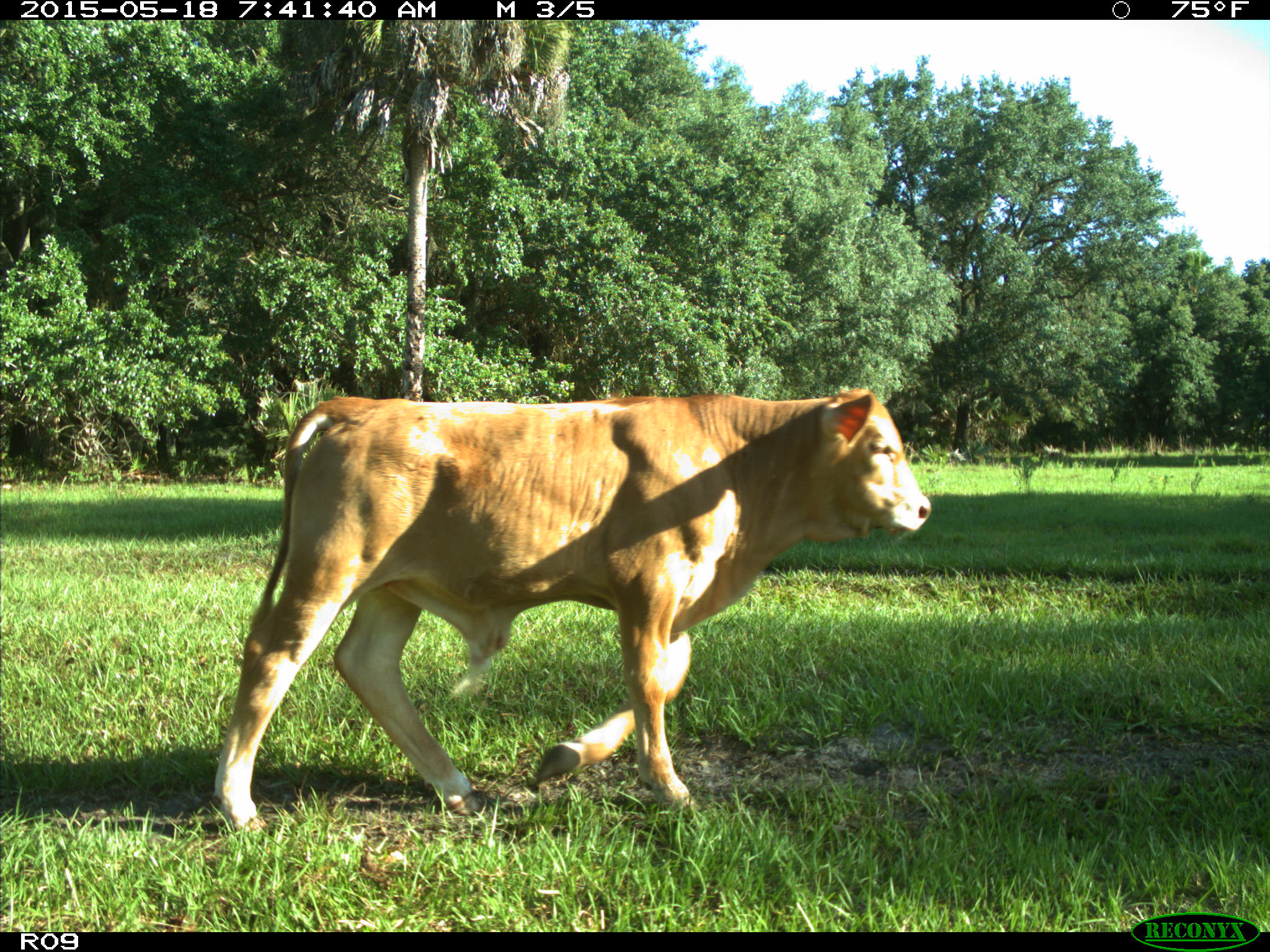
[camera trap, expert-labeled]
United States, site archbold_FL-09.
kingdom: Animalia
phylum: Chordata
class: Mammalia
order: Artiodactyla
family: Bovidae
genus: Bos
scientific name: Bos taurus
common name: domestic cow